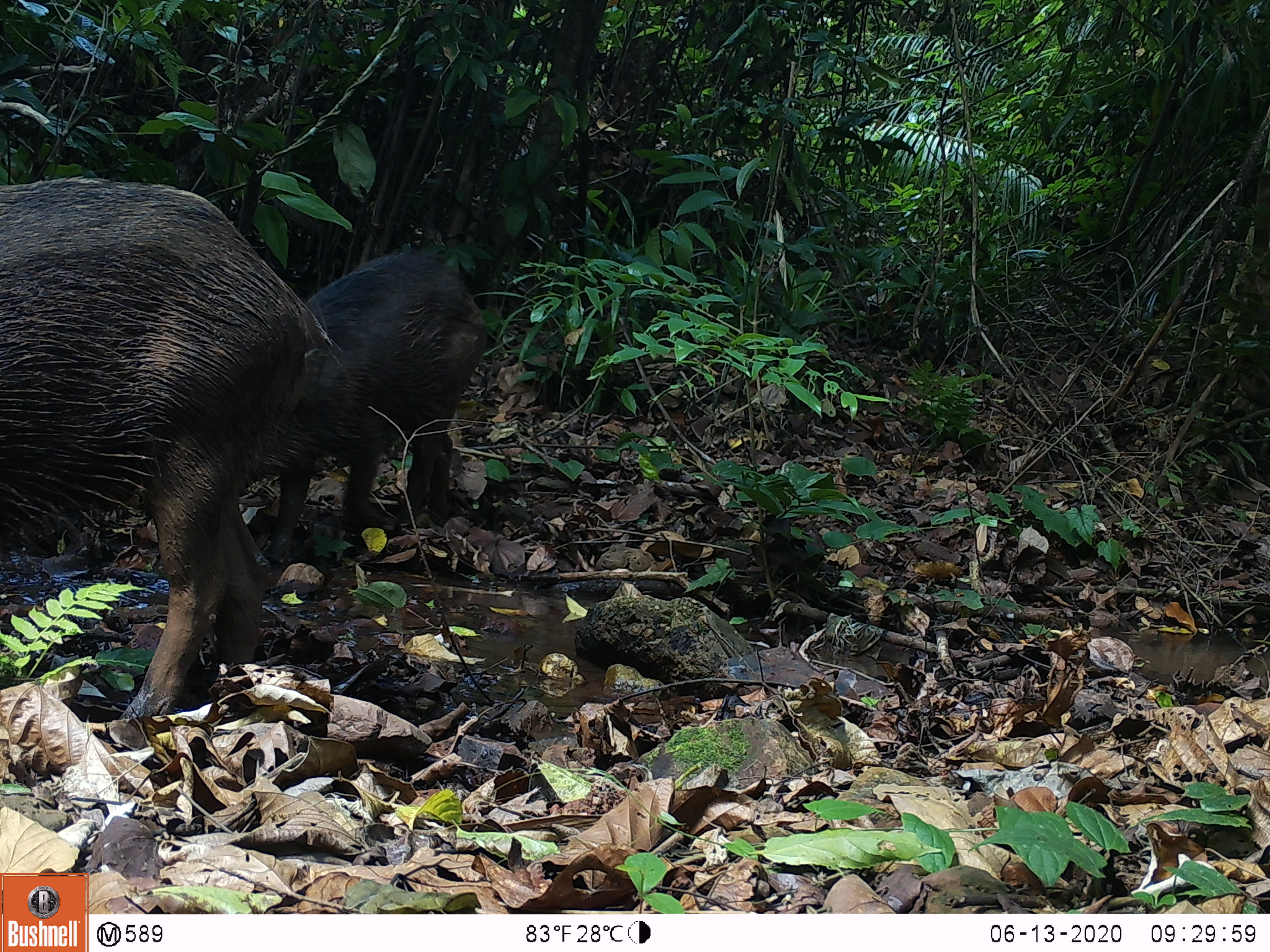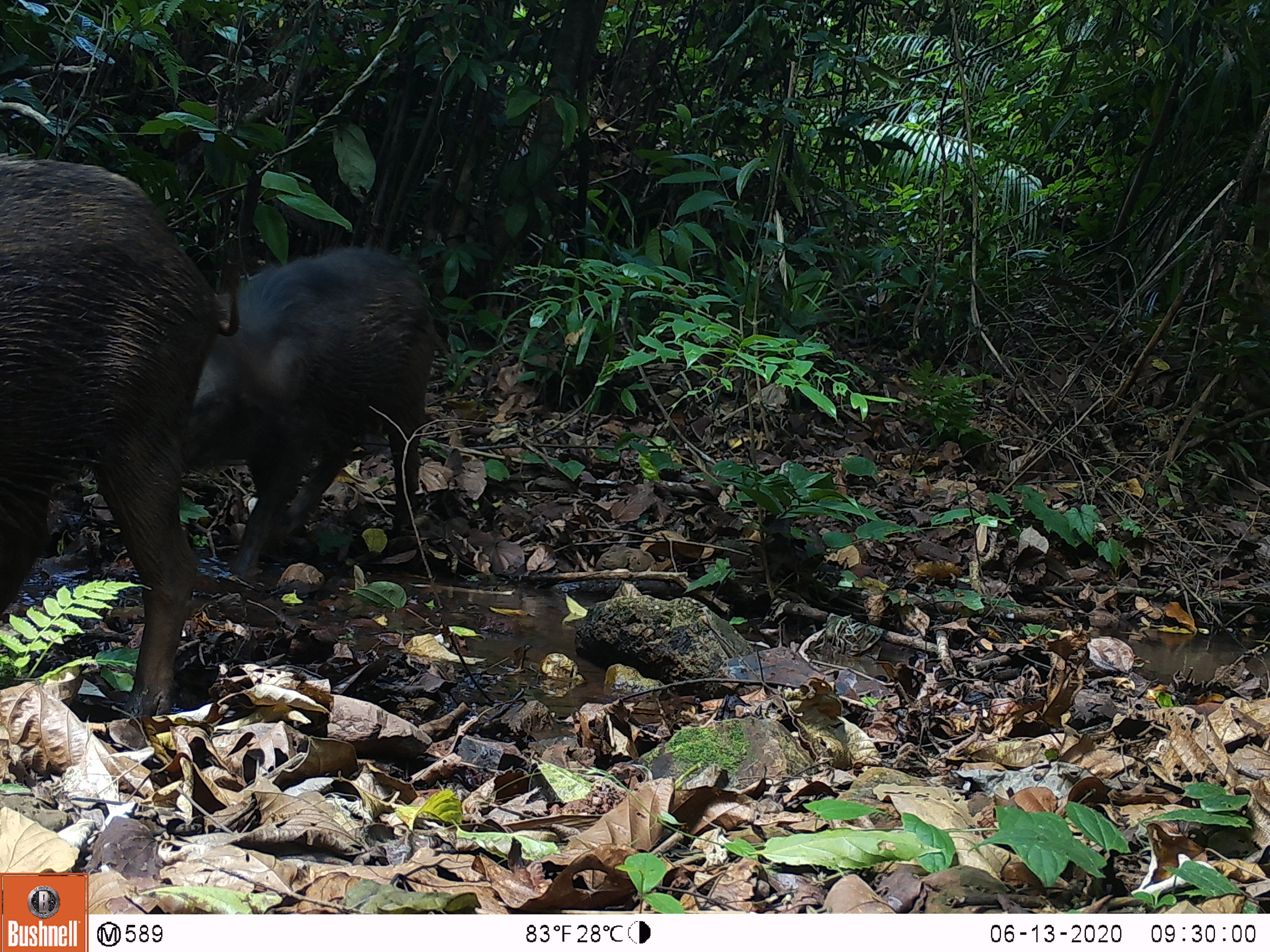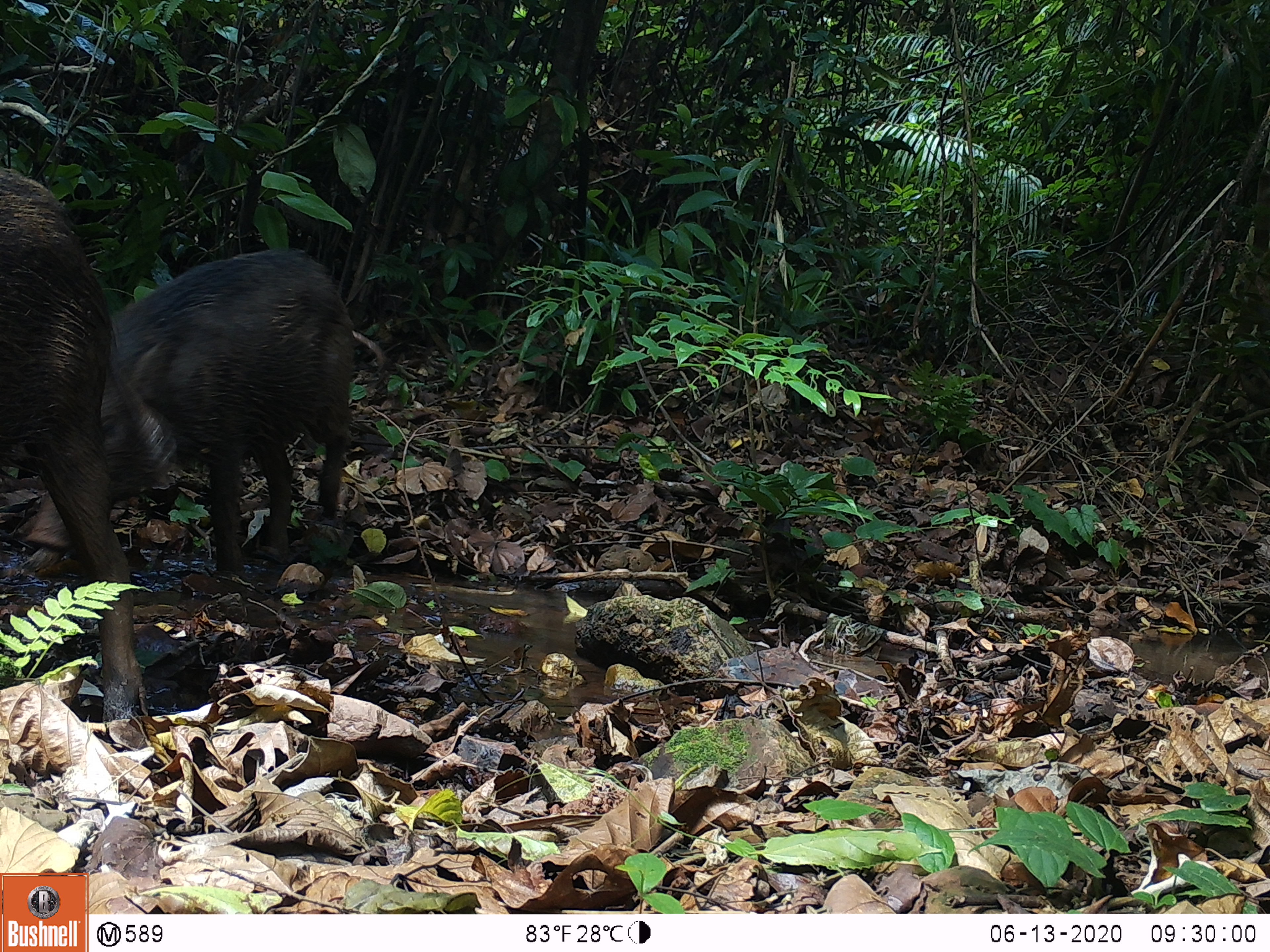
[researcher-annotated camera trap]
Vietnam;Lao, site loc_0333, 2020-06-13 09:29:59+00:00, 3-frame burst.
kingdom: Animalia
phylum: Chordata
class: Mammalia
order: Artiodactyla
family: Suidae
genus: Sus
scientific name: Sus scrofa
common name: eurasian wild pig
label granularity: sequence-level